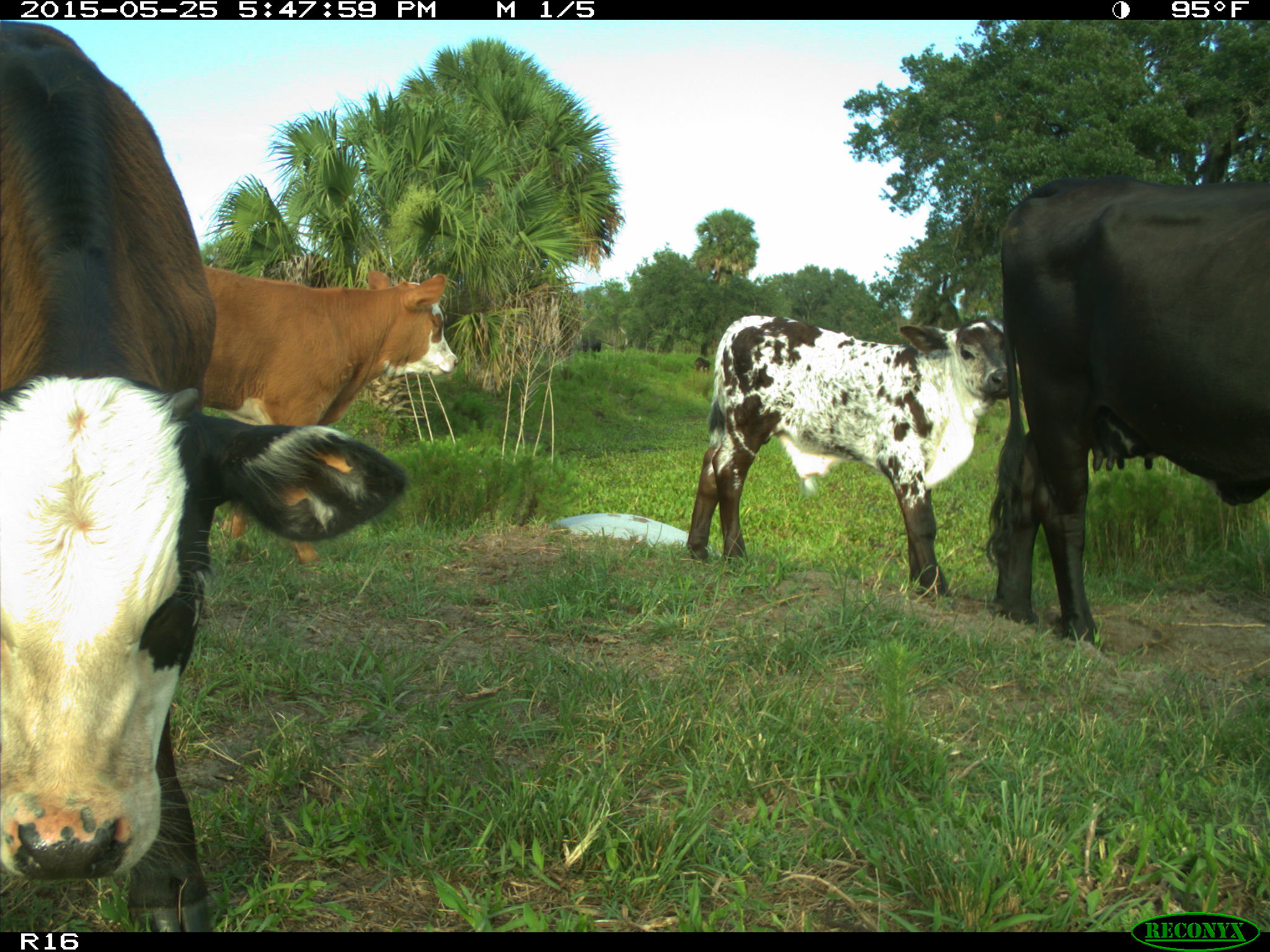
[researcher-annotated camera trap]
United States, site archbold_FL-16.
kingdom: Animalia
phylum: Chordata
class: Mammalia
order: Artiodactyla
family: Bovidae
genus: Bos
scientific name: Bos taurus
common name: domestic cow